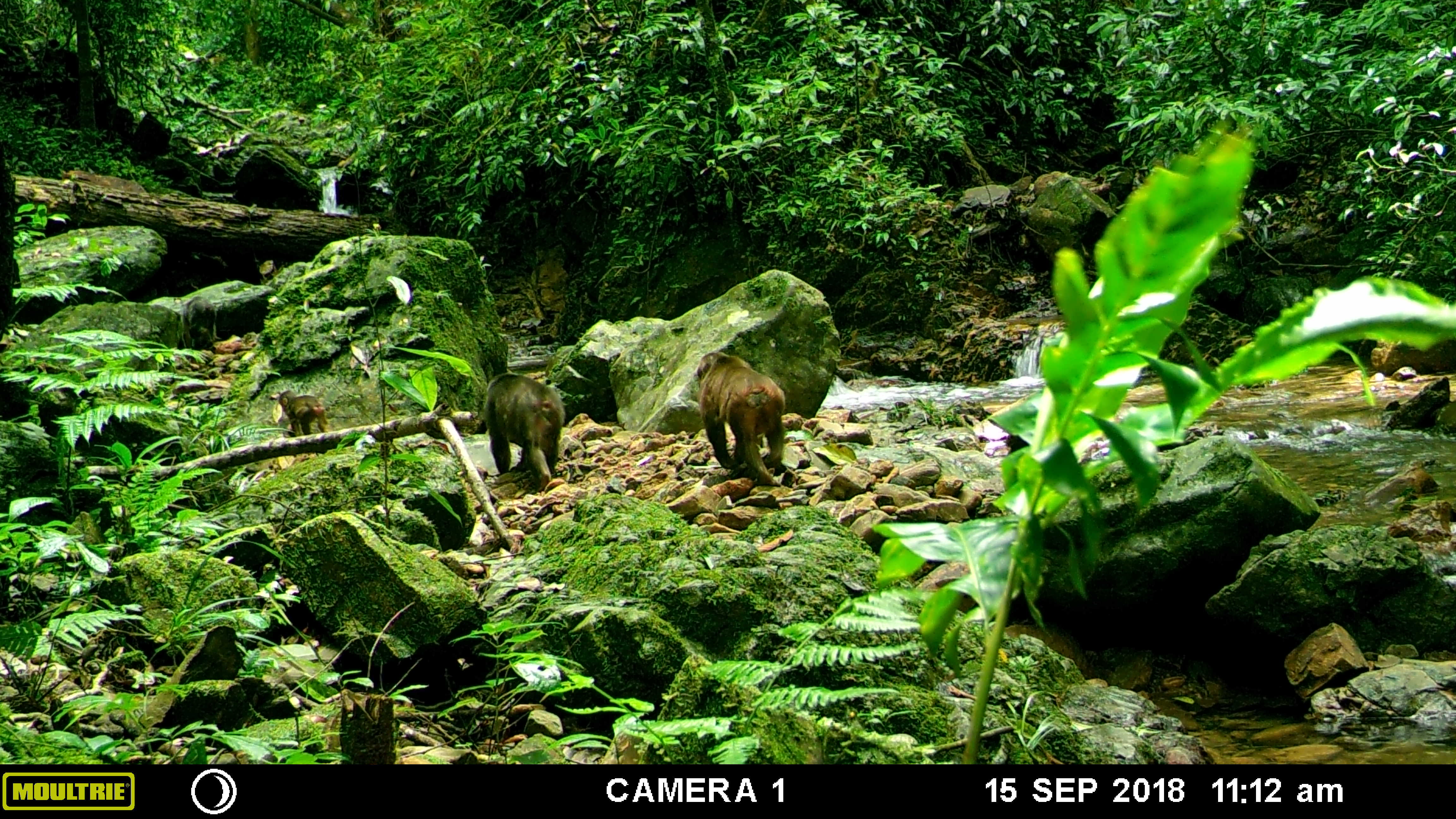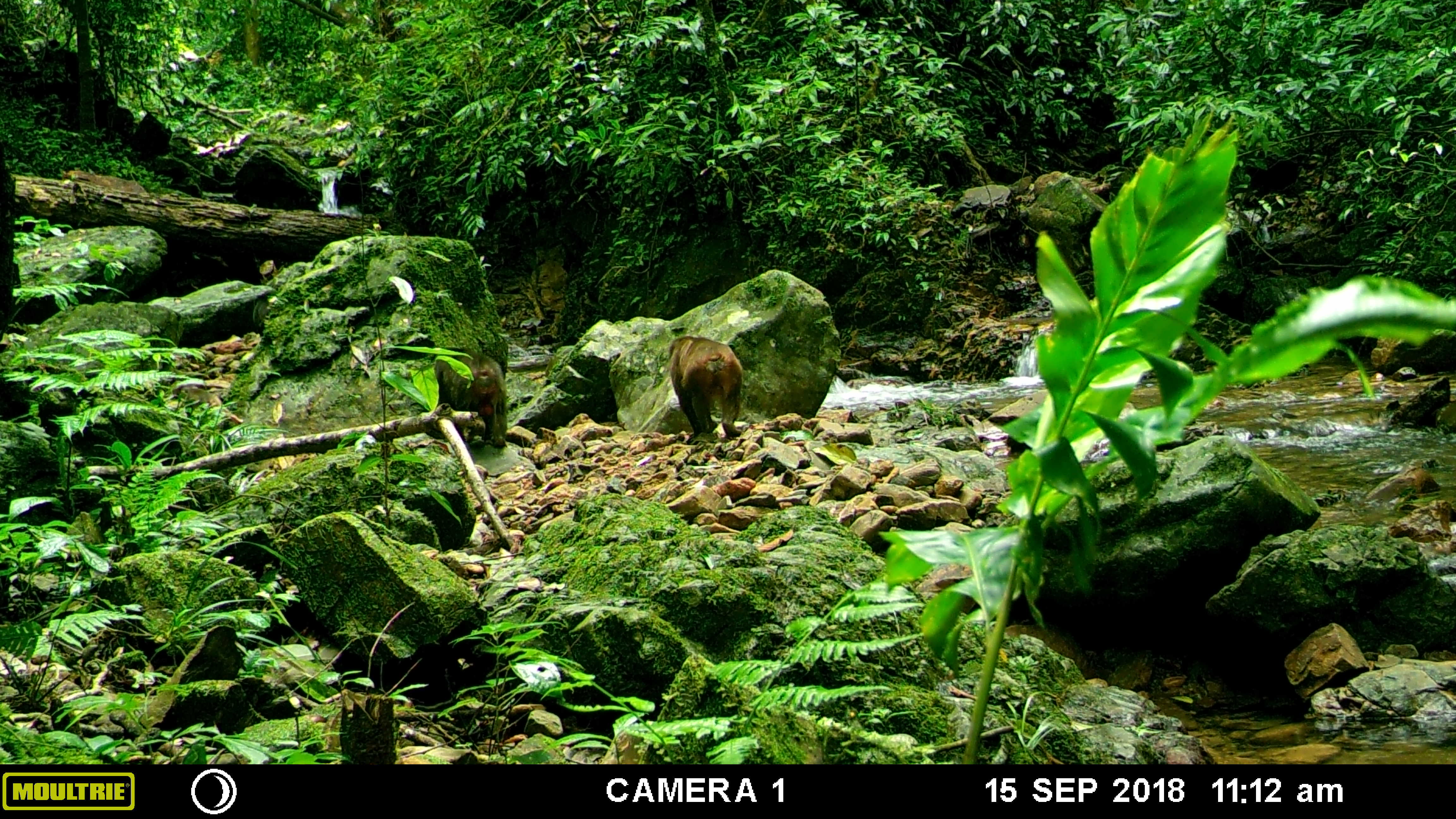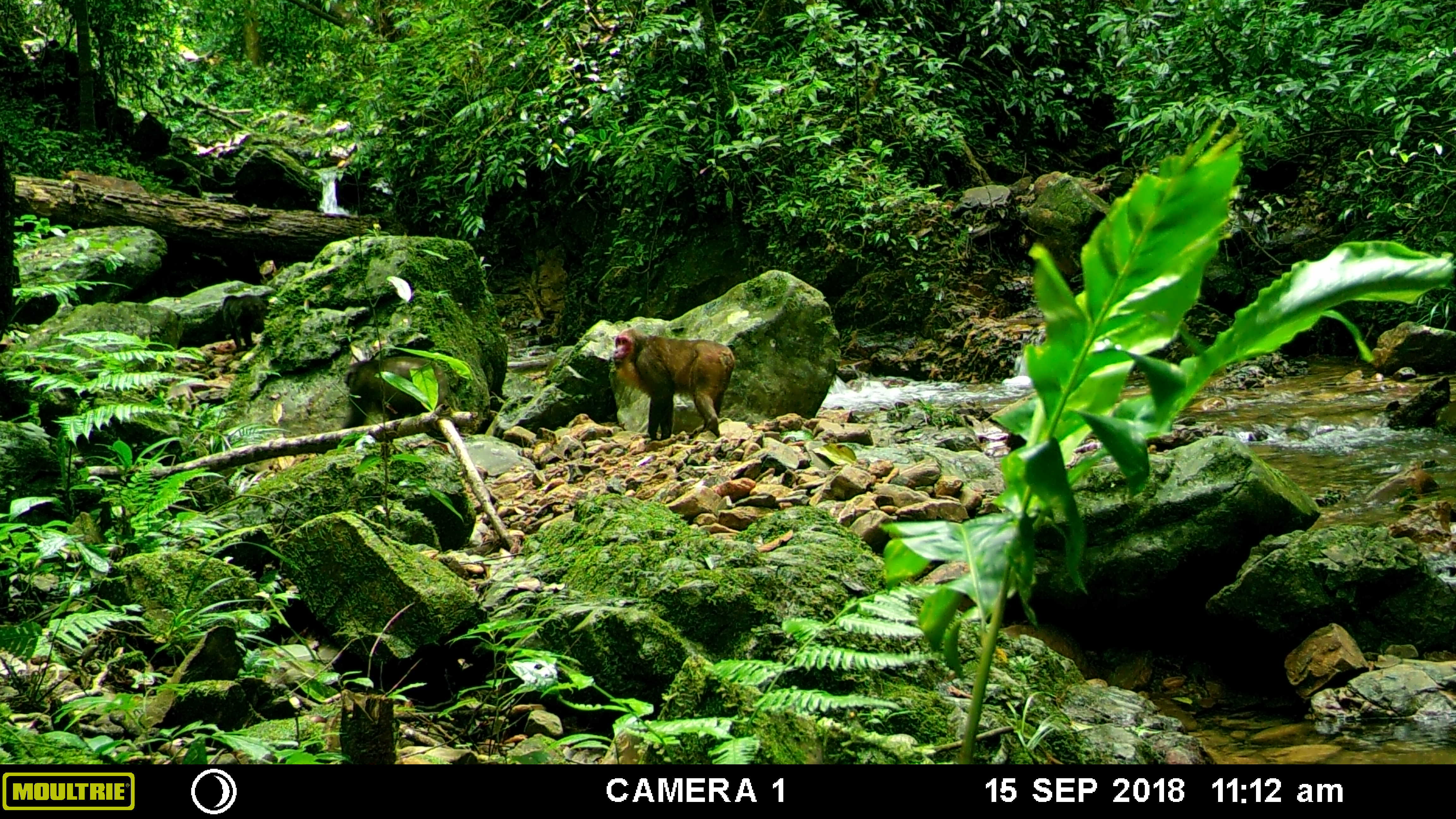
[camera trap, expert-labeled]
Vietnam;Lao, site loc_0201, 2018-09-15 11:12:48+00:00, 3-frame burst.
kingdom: Animalia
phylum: Chordata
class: Mammalia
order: Primates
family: Cercopithecidae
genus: Macaca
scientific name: Macaca arctoides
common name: stump-tailed macaque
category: stump tailed macaque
Stump tailed macaque (stump-tailed macaque) (Macaca arctoides). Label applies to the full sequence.